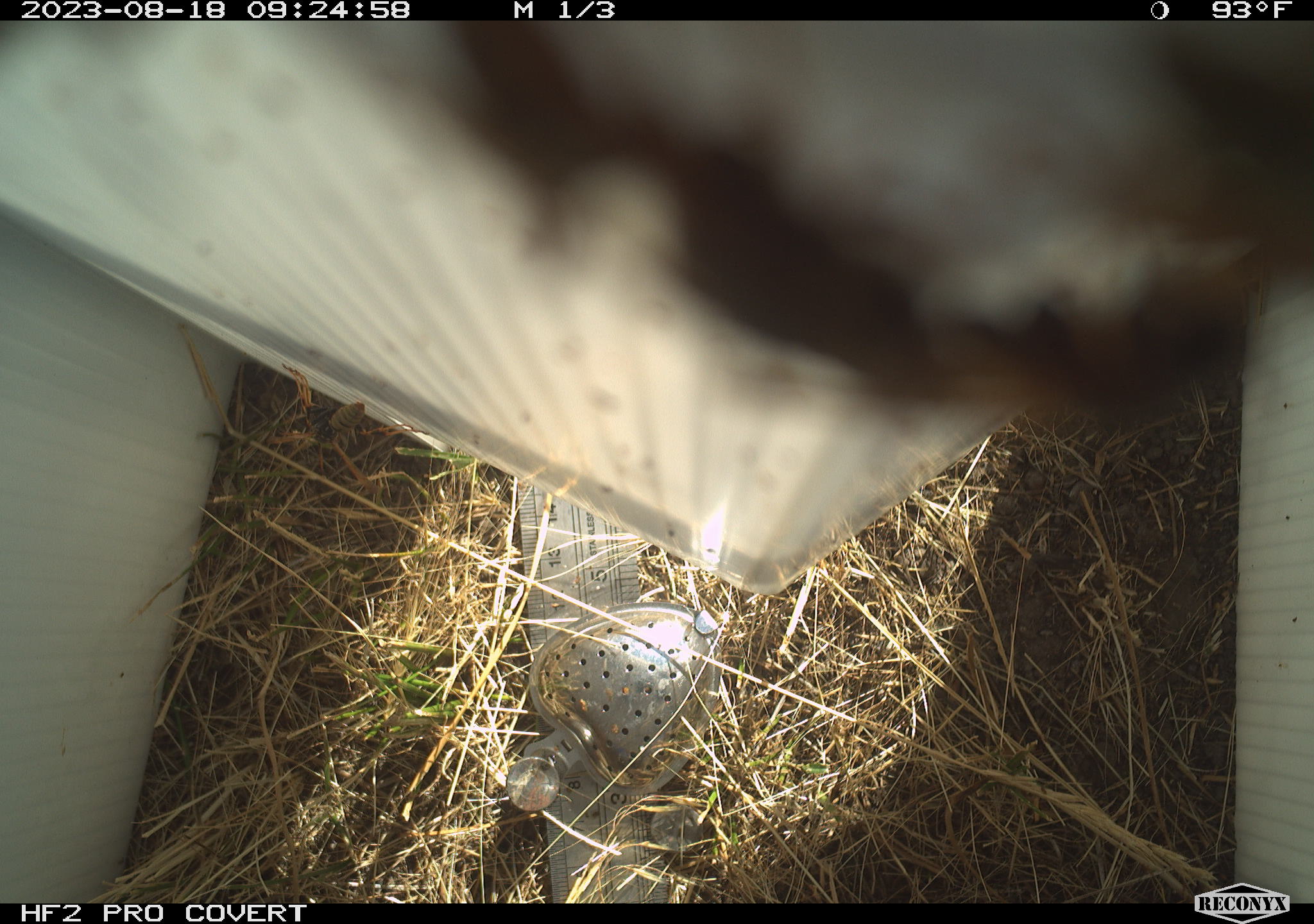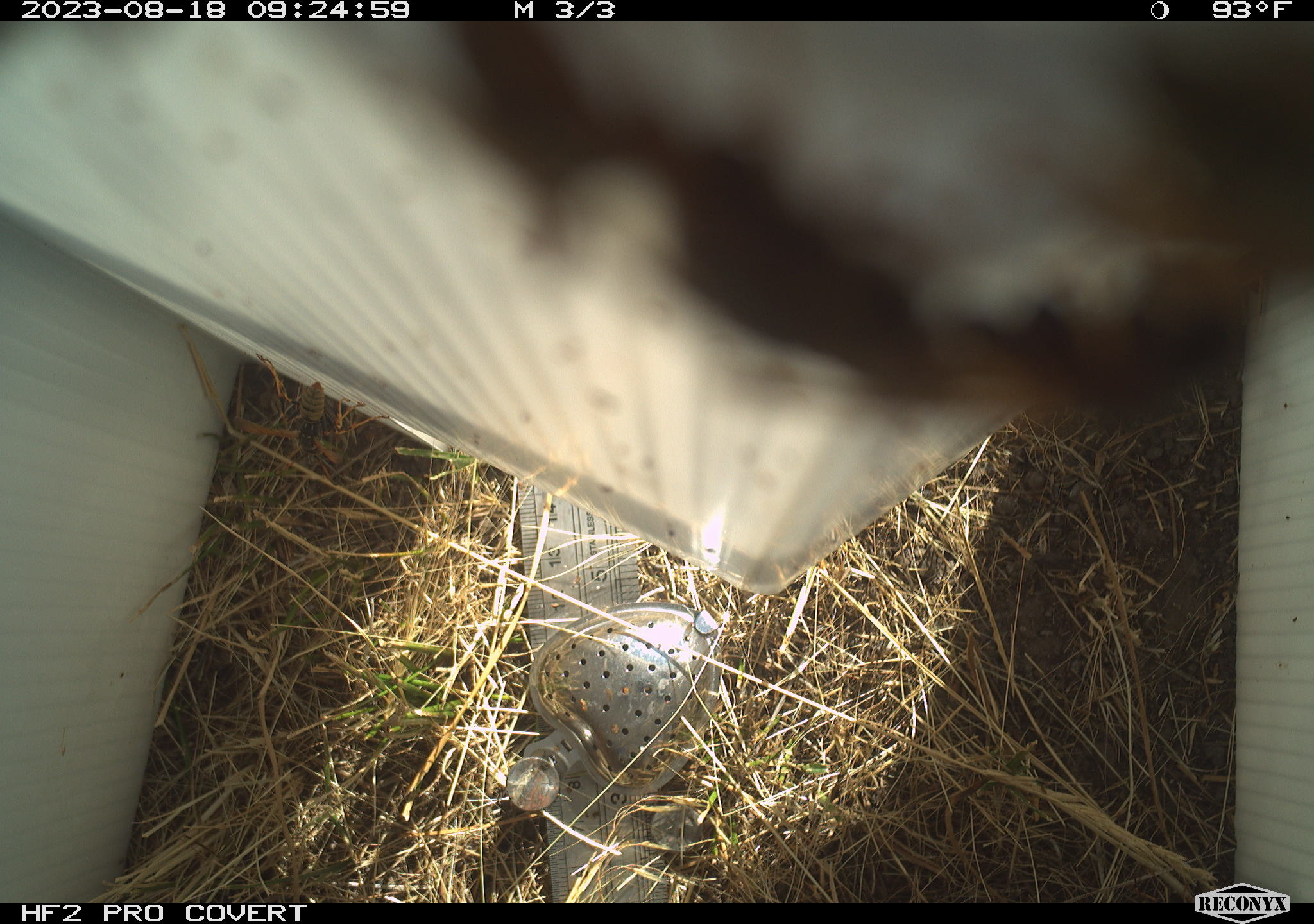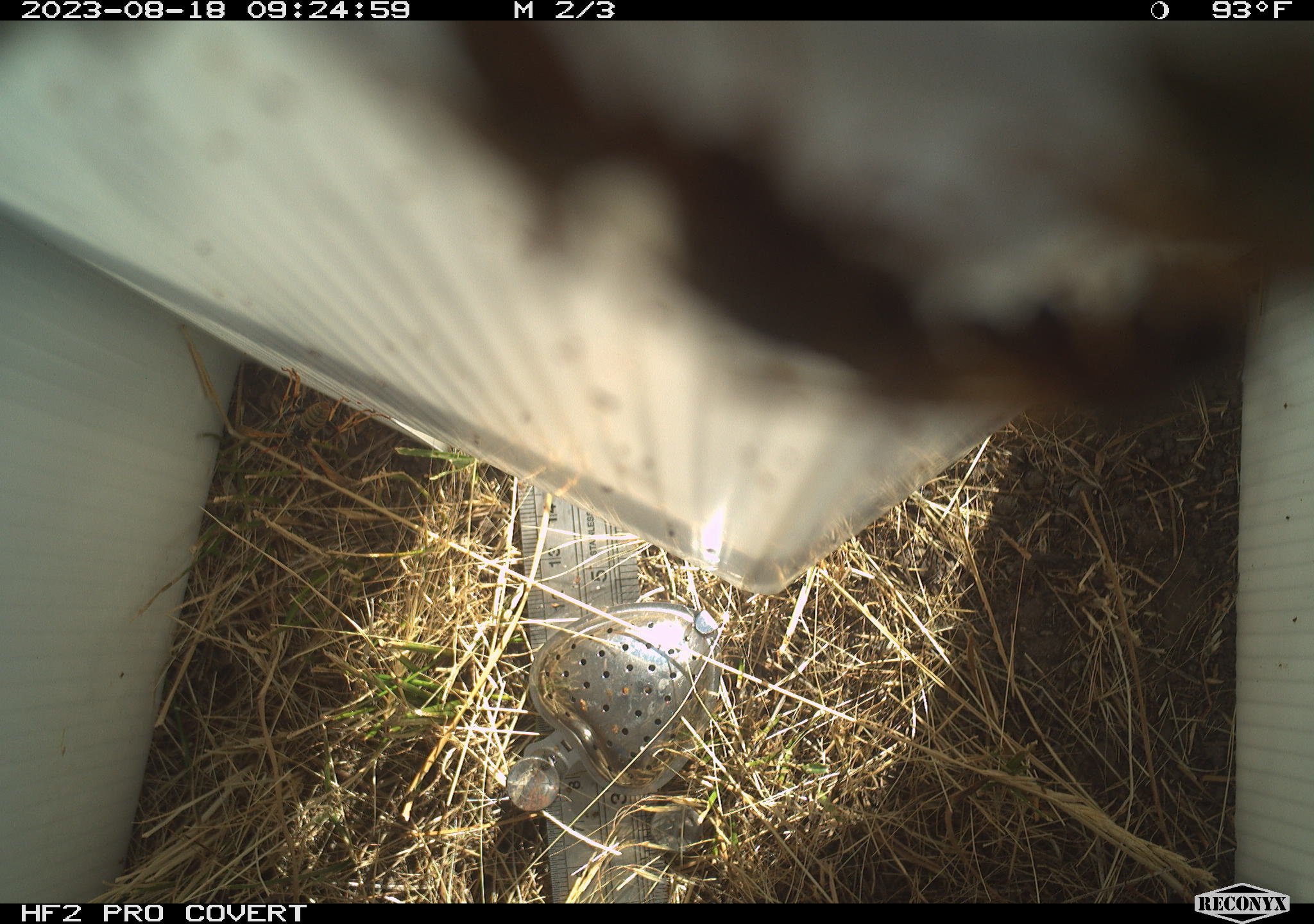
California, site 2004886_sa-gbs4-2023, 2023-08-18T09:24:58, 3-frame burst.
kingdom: Animalia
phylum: Arthropoda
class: Insecta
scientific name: Insecta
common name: insect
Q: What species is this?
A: Insect (Insecta).